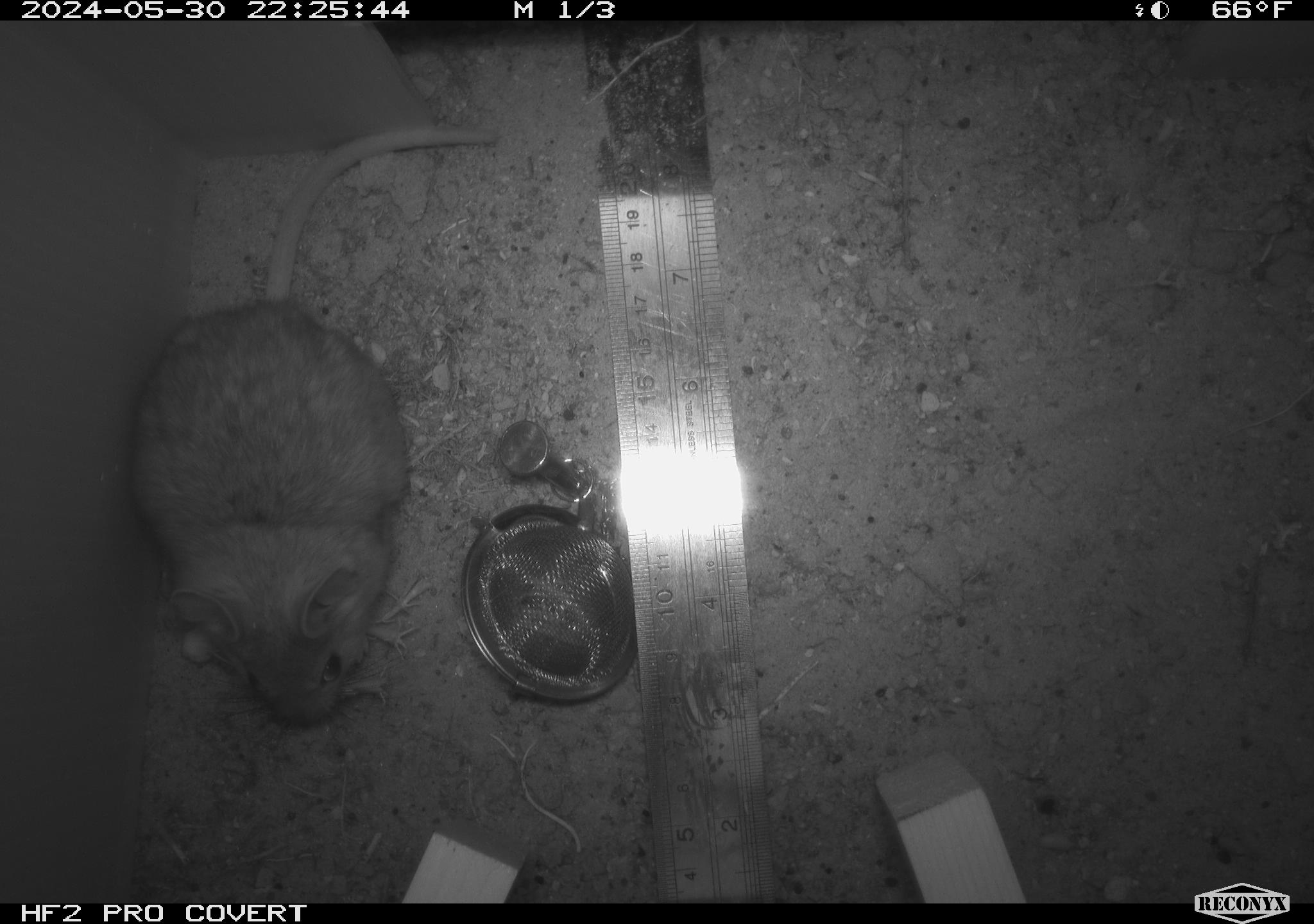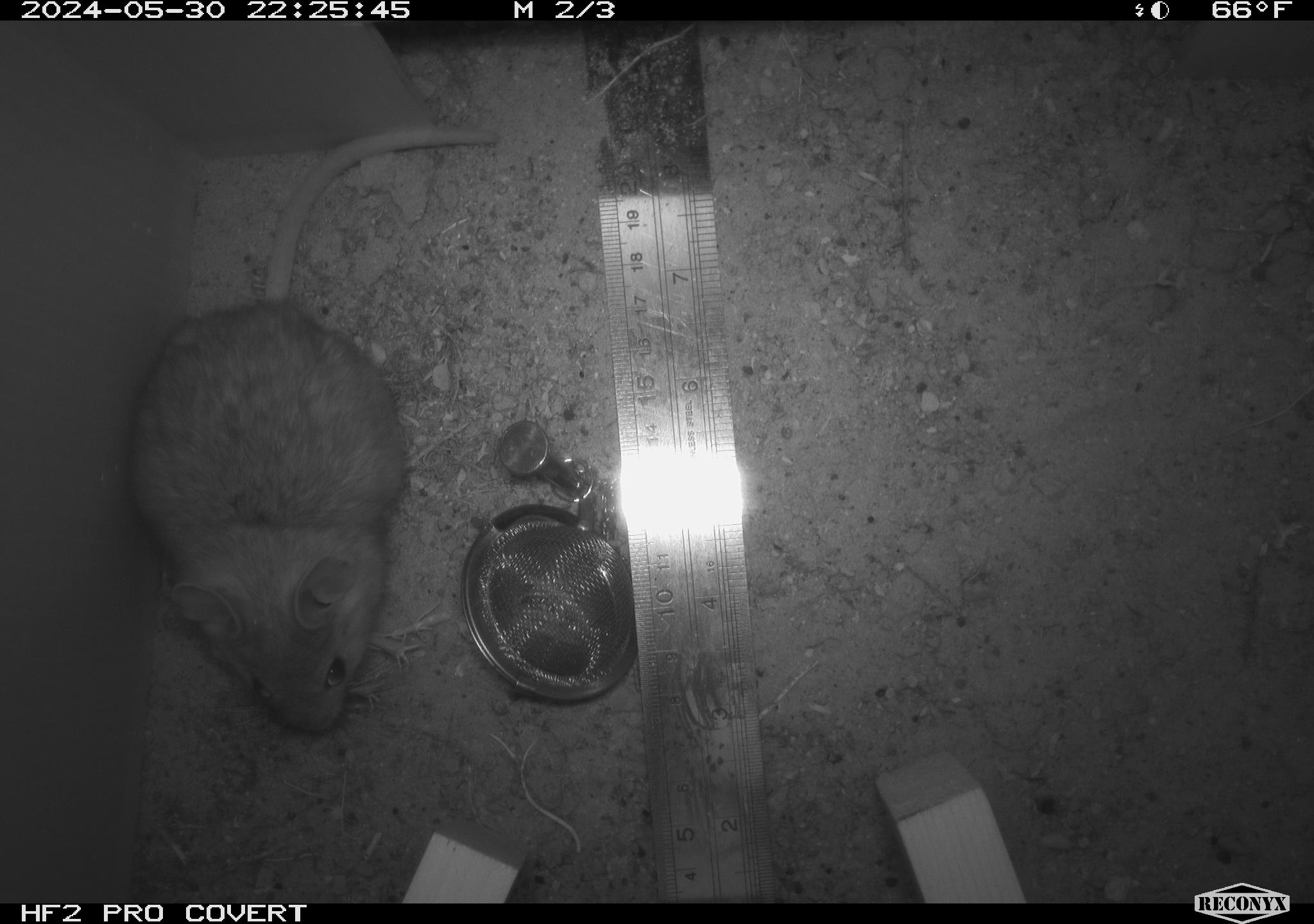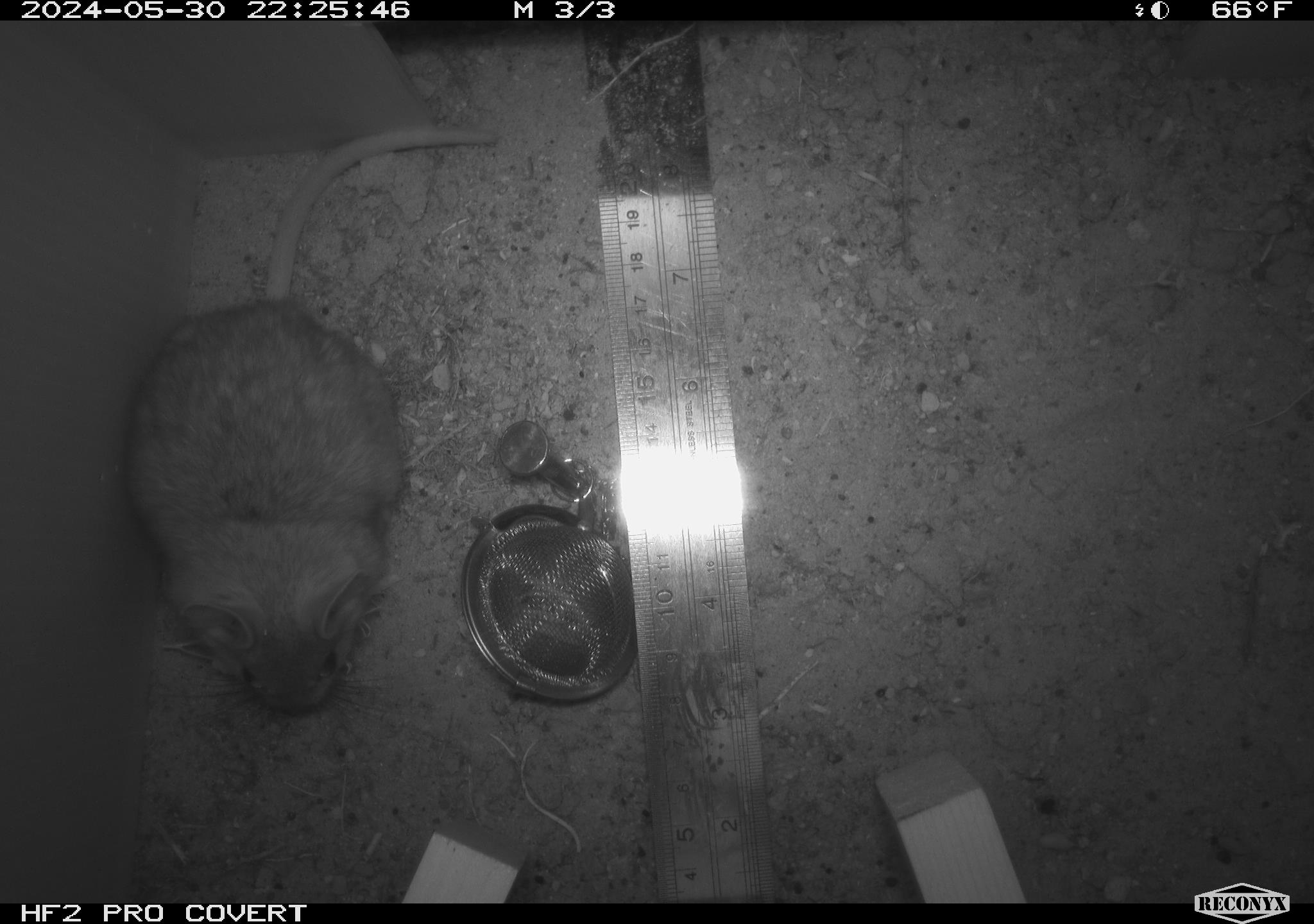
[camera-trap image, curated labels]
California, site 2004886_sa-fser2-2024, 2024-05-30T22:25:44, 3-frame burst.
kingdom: Animalia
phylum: Chordata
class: Mammalia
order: Rodentia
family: Cricetidae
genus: Neotoma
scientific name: Neotoma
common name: pack rat or woodrat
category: neotoma species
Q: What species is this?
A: Neotoma species (pack rat or woodrat) (Neotoma).